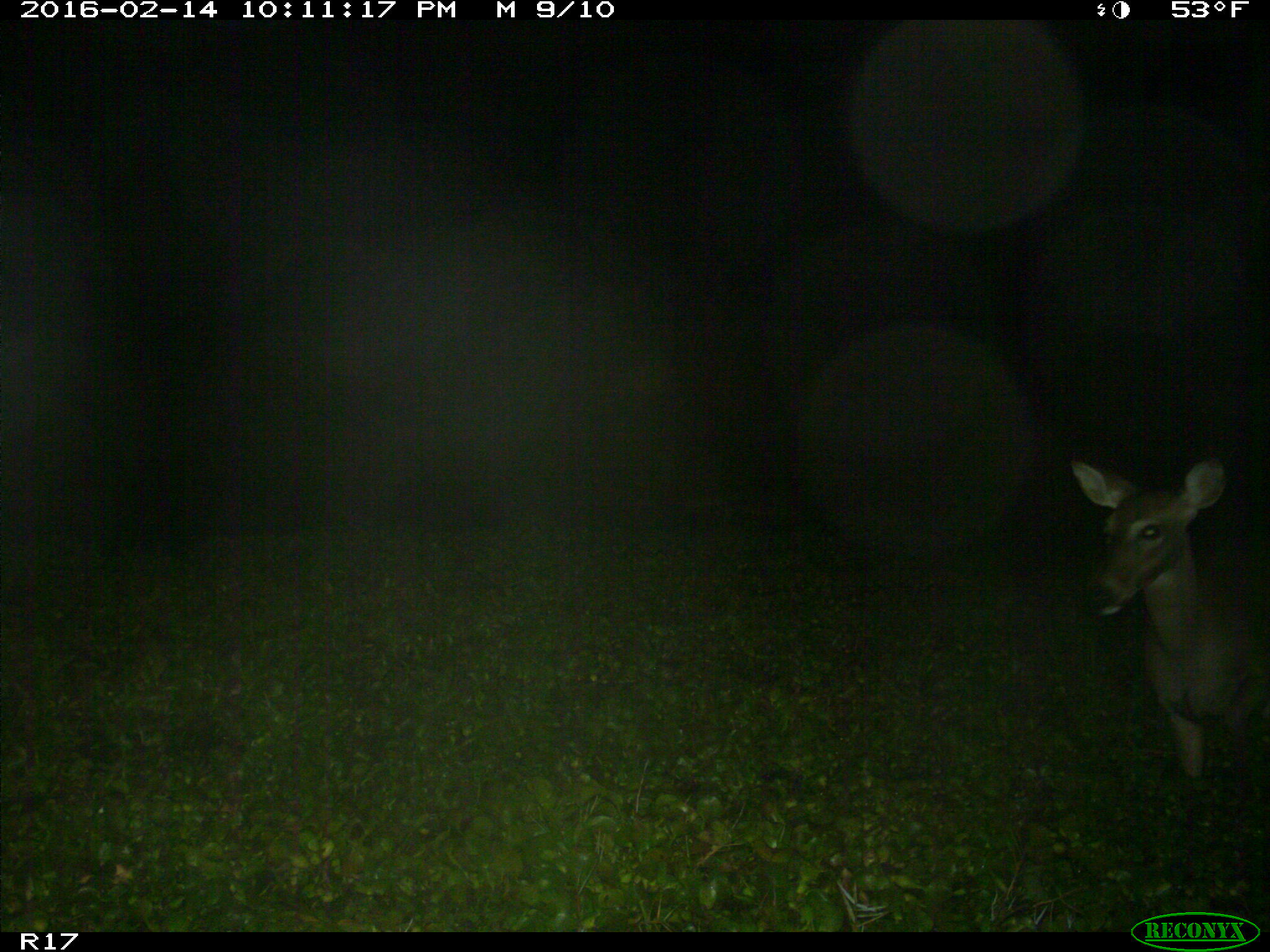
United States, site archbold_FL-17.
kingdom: Animalia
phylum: Chordata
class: Mammalia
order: Artiodactyla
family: Cervidae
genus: Odocoileus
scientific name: Odocoileus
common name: deer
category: unidentified deer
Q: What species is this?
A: Unidentified deer (deer) (Odocoileus).